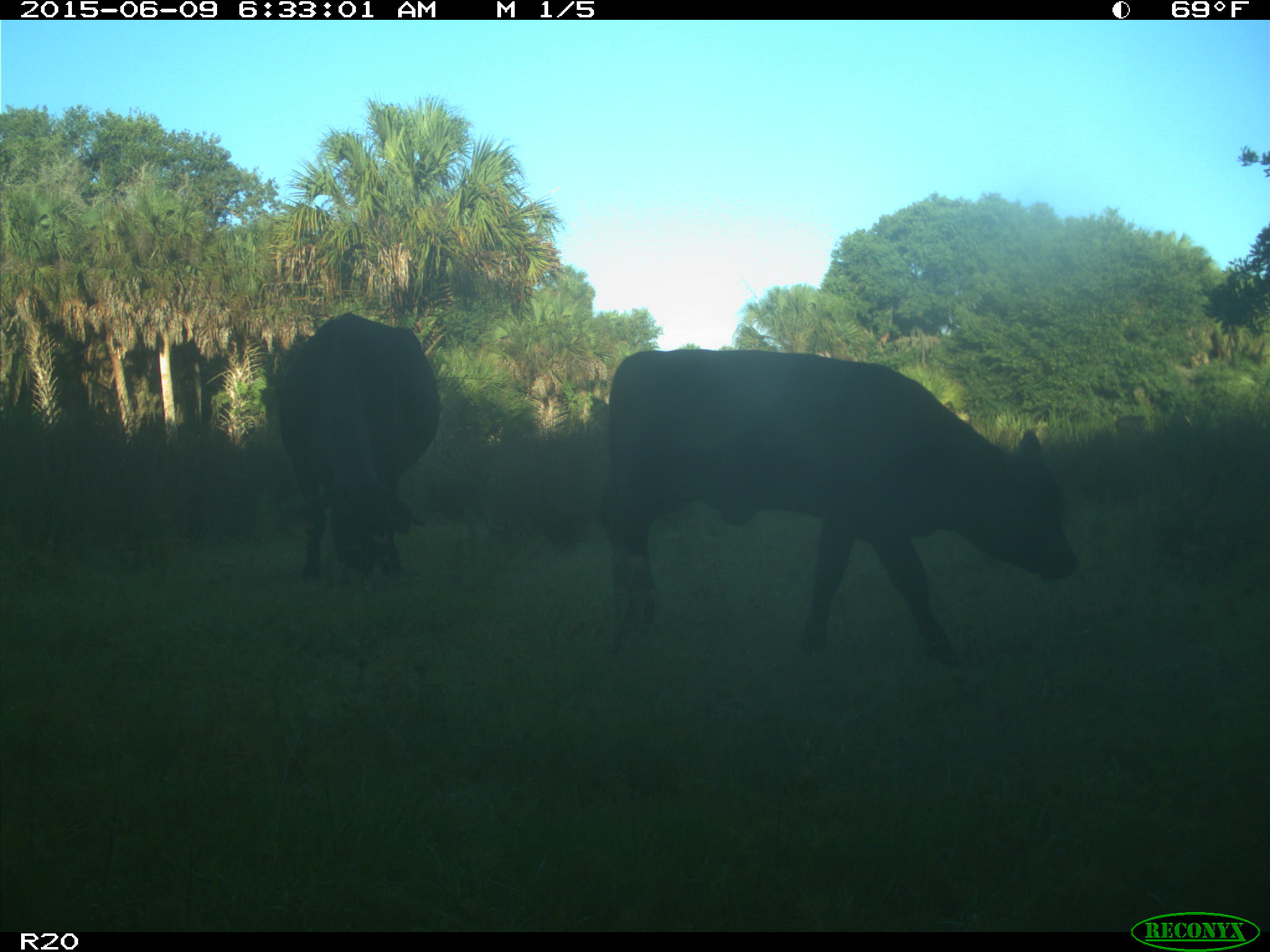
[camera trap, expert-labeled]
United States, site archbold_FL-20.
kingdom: Animalia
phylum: Chordata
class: Mammalia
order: Artiodactyla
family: Bovidae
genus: Bos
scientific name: Bos taurus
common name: domestic cow